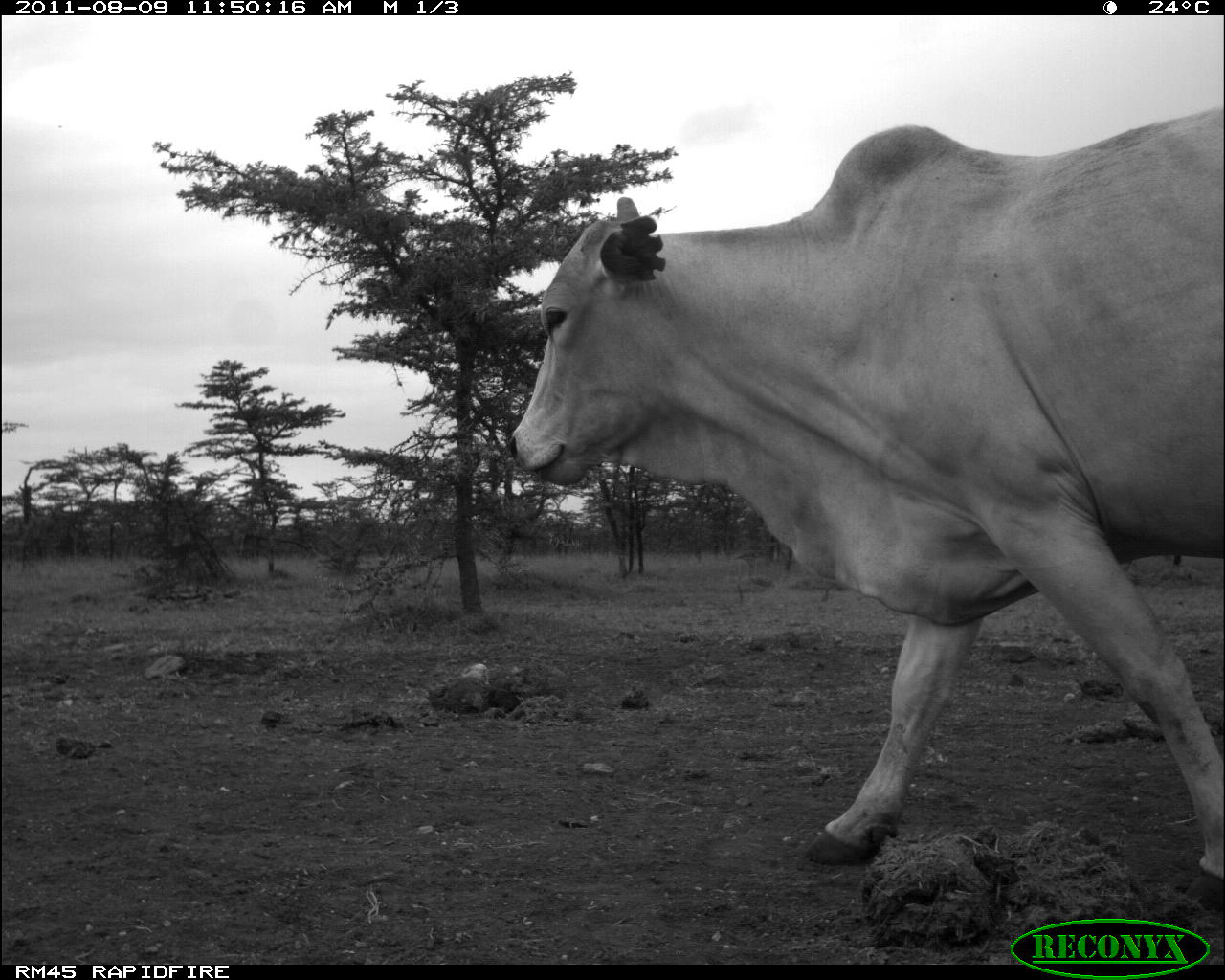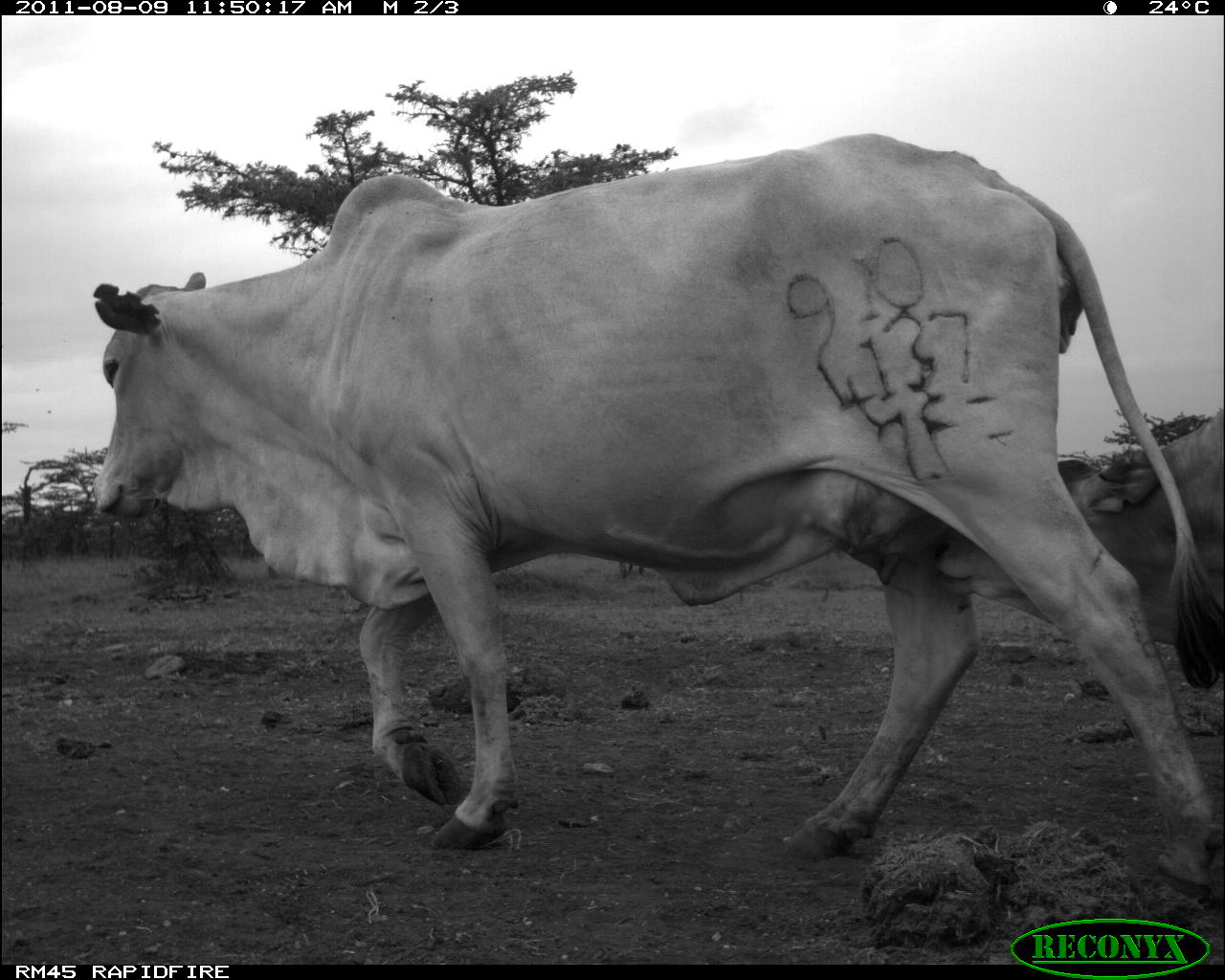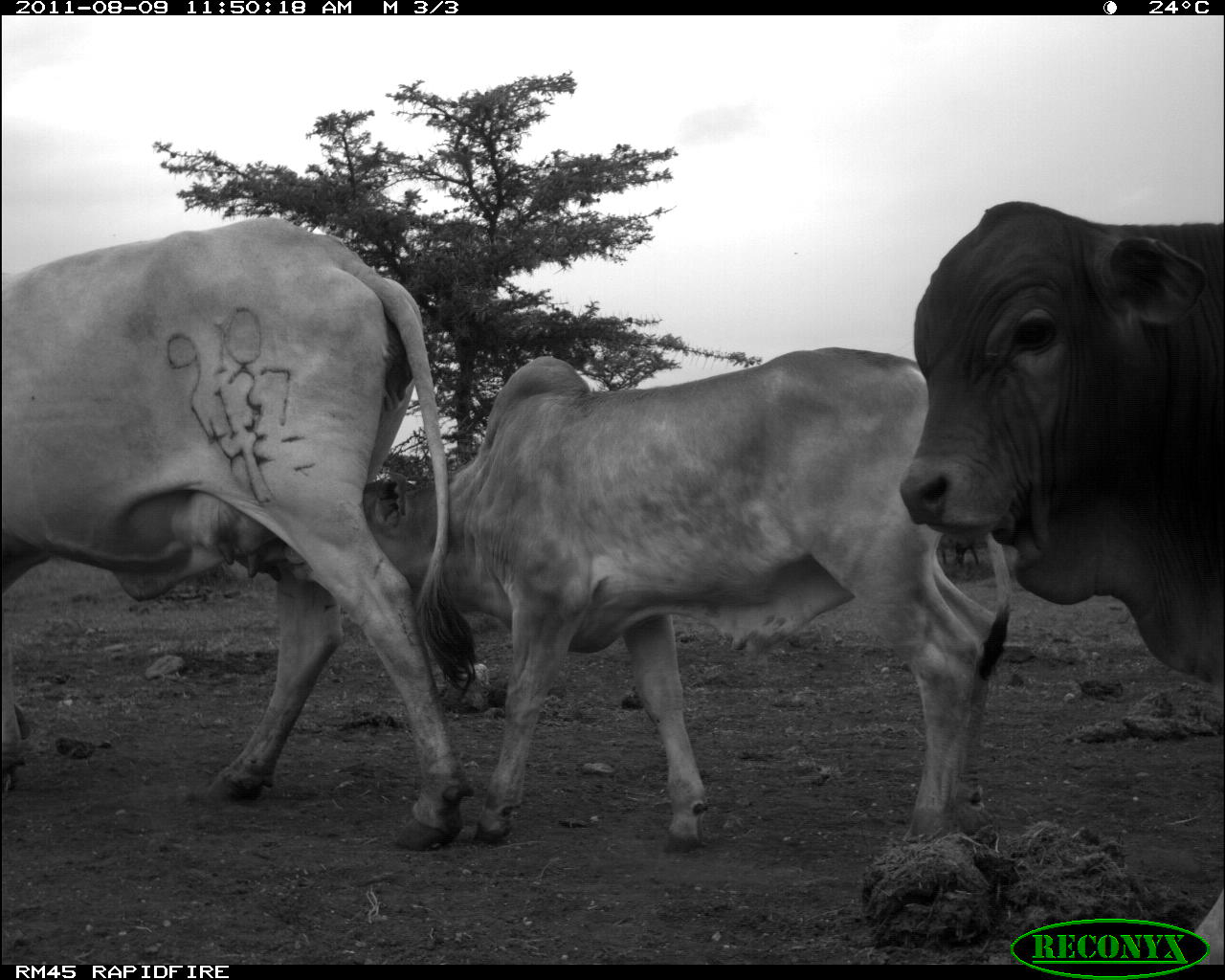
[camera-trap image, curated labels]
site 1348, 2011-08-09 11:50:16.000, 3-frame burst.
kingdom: Animalia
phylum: Chordata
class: Mammalia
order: Artiodactyla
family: Bovidae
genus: Bos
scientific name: Bos taurus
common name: domestic cattle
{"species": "Bos taurus (domestic cattle)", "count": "1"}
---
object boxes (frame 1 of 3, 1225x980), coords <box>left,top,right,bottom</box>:
bos taurus: <box>505,103,1225,908</box>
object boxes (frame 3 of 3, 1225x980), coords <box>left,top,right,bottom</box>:
bos taurus: <box>279,347,1009,849</box>; <box>9,218,476,853</box>; <box>899,199,1225,965</box>